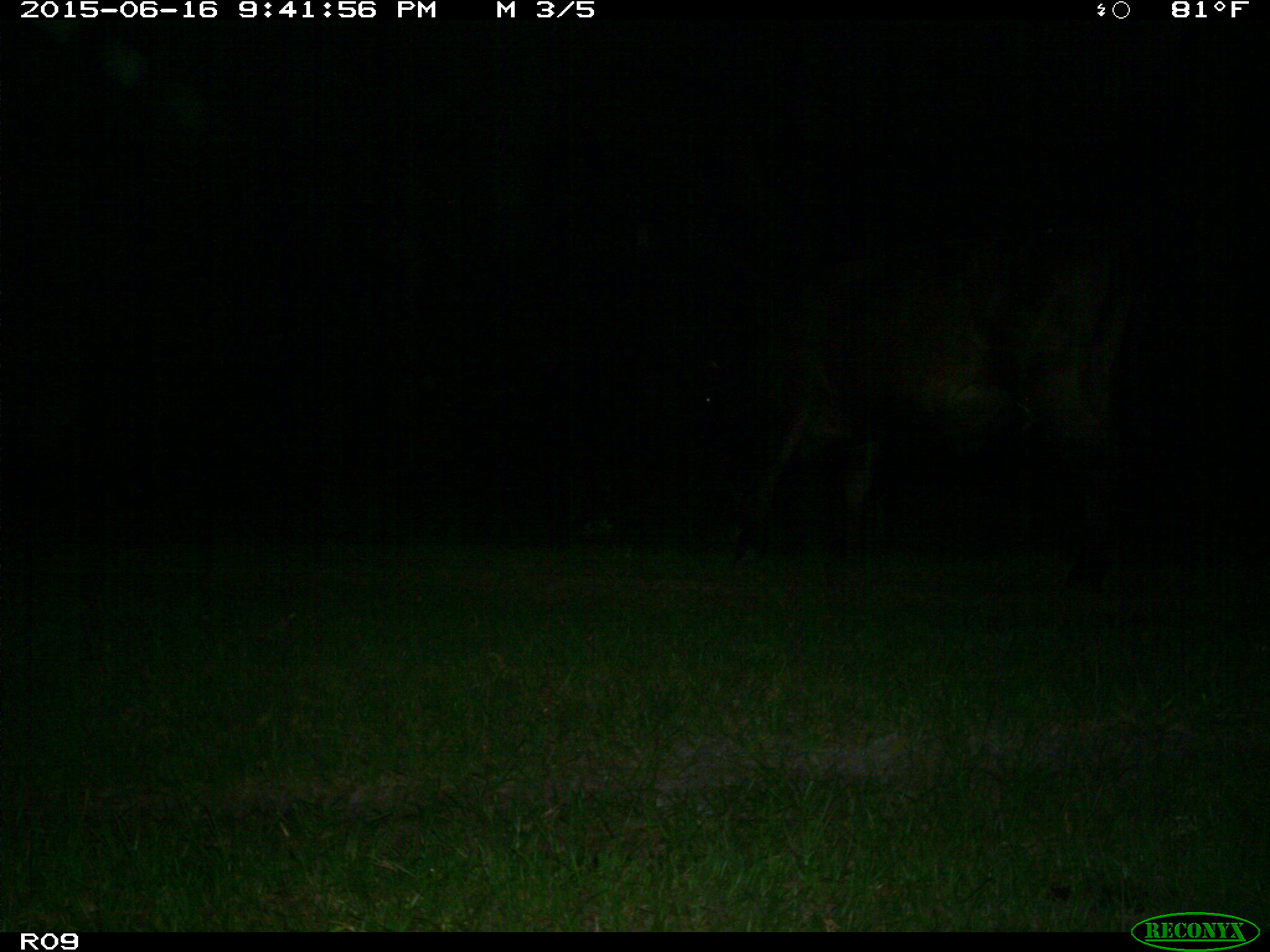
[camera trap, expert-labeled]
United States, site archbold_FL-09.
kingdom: Animalia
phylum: Chordata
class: Mammalia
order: Artiodactyla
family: Bovidae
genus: Bos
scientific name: Bos taurus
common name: domestic cow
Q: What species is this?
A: Bos taurus (domestic cow).